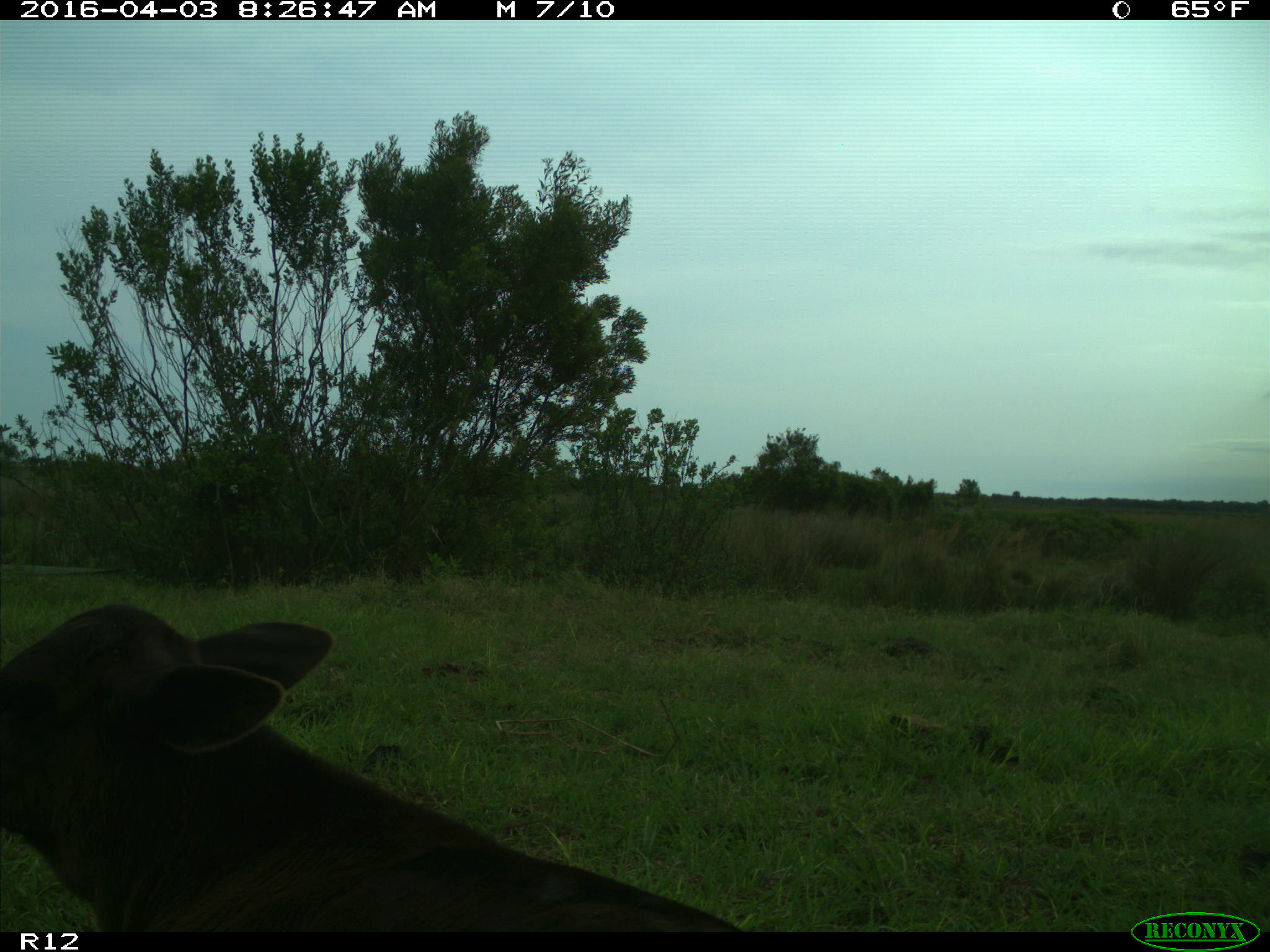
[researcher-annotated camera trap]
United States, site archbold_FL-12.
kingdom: Animalia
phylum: Chordata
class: Mammalia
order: Artiodactyla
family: Bovidae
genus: Bos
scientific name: Bos taurus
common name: domestic cow